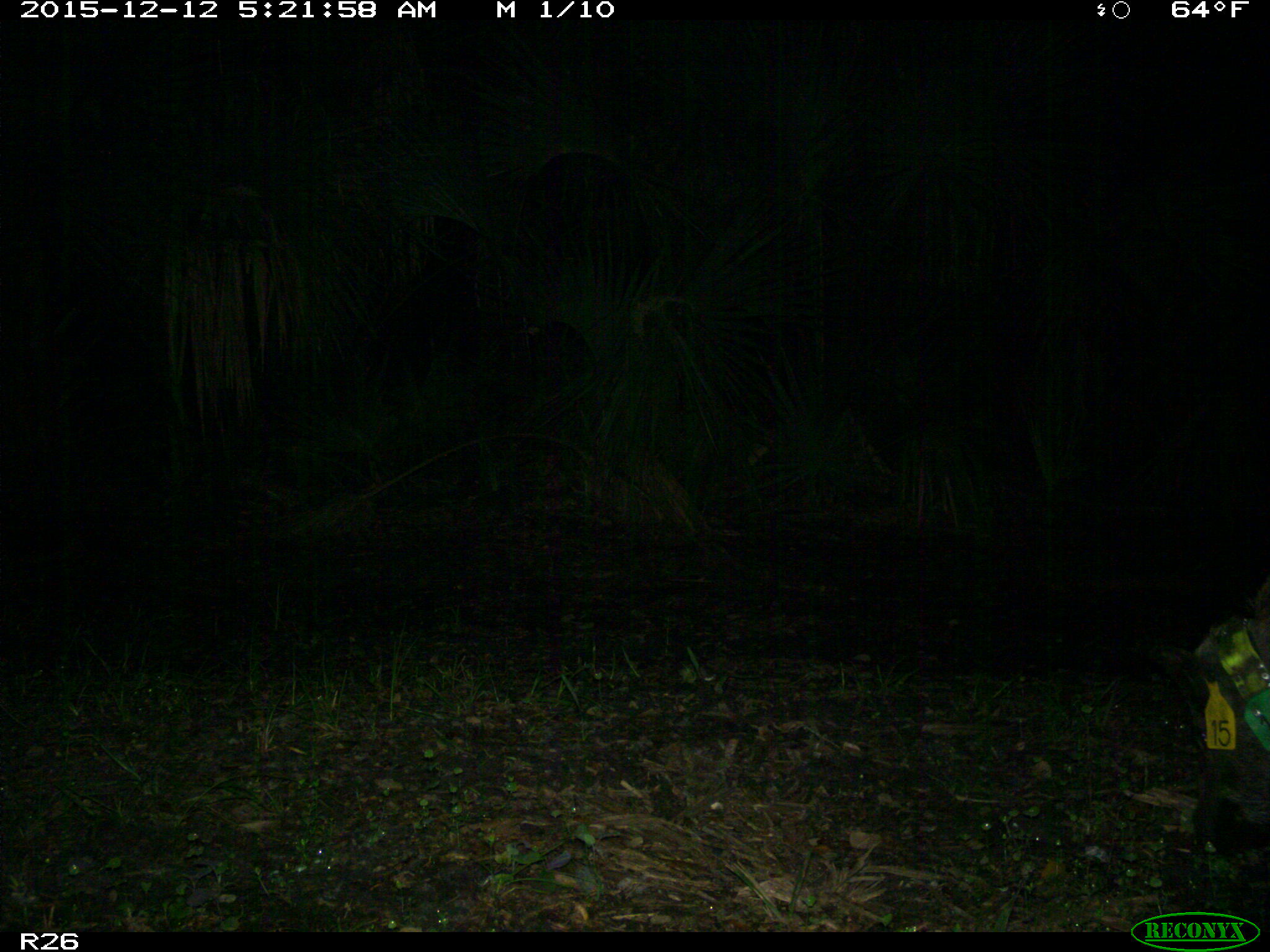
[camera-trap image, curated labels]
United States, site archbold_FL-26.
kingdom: Animalia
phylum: Chordata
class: Mammalia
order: Artiodactyla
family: Suidae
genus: Sus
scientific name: Sus scrofa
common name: wild boar